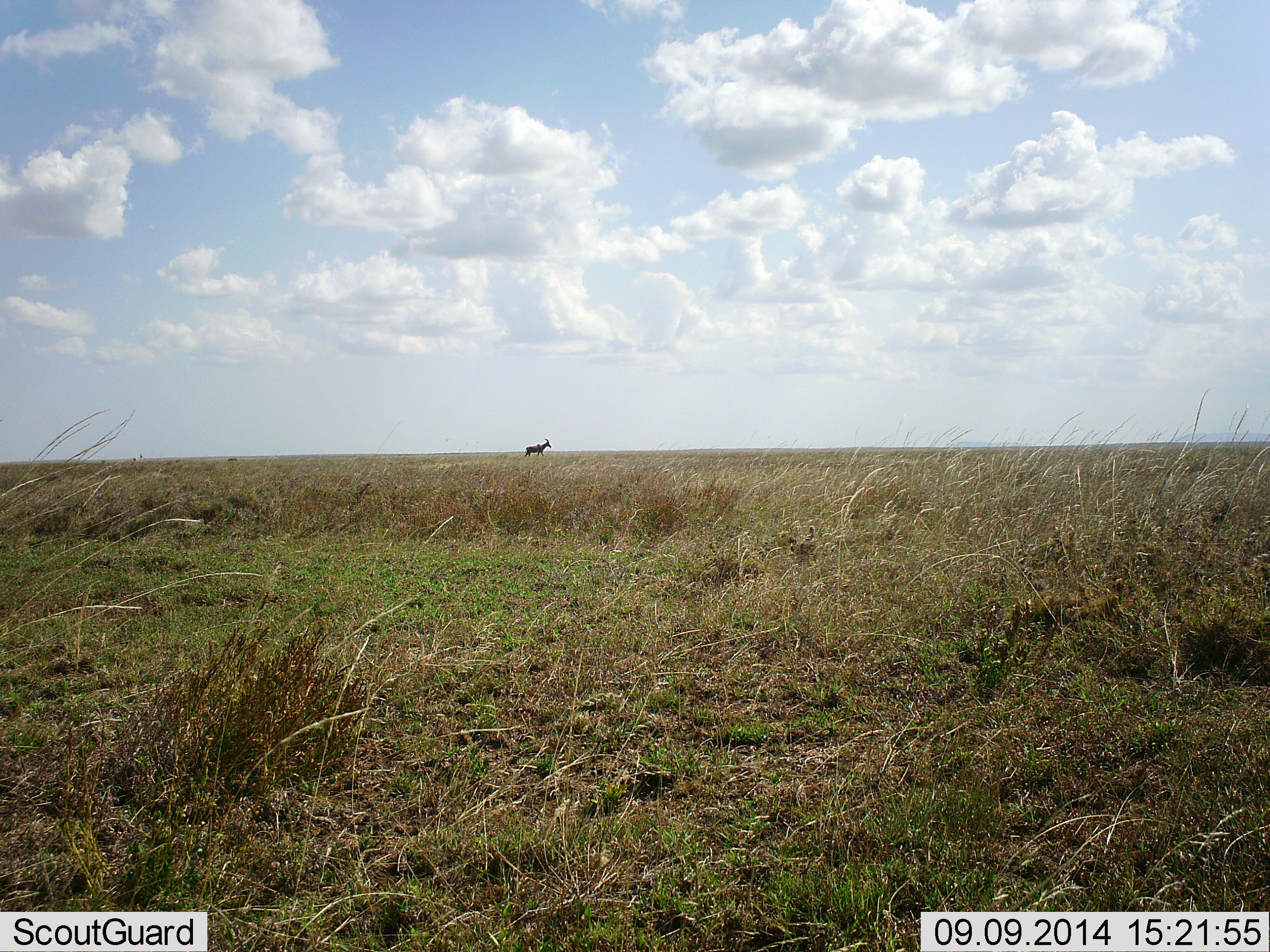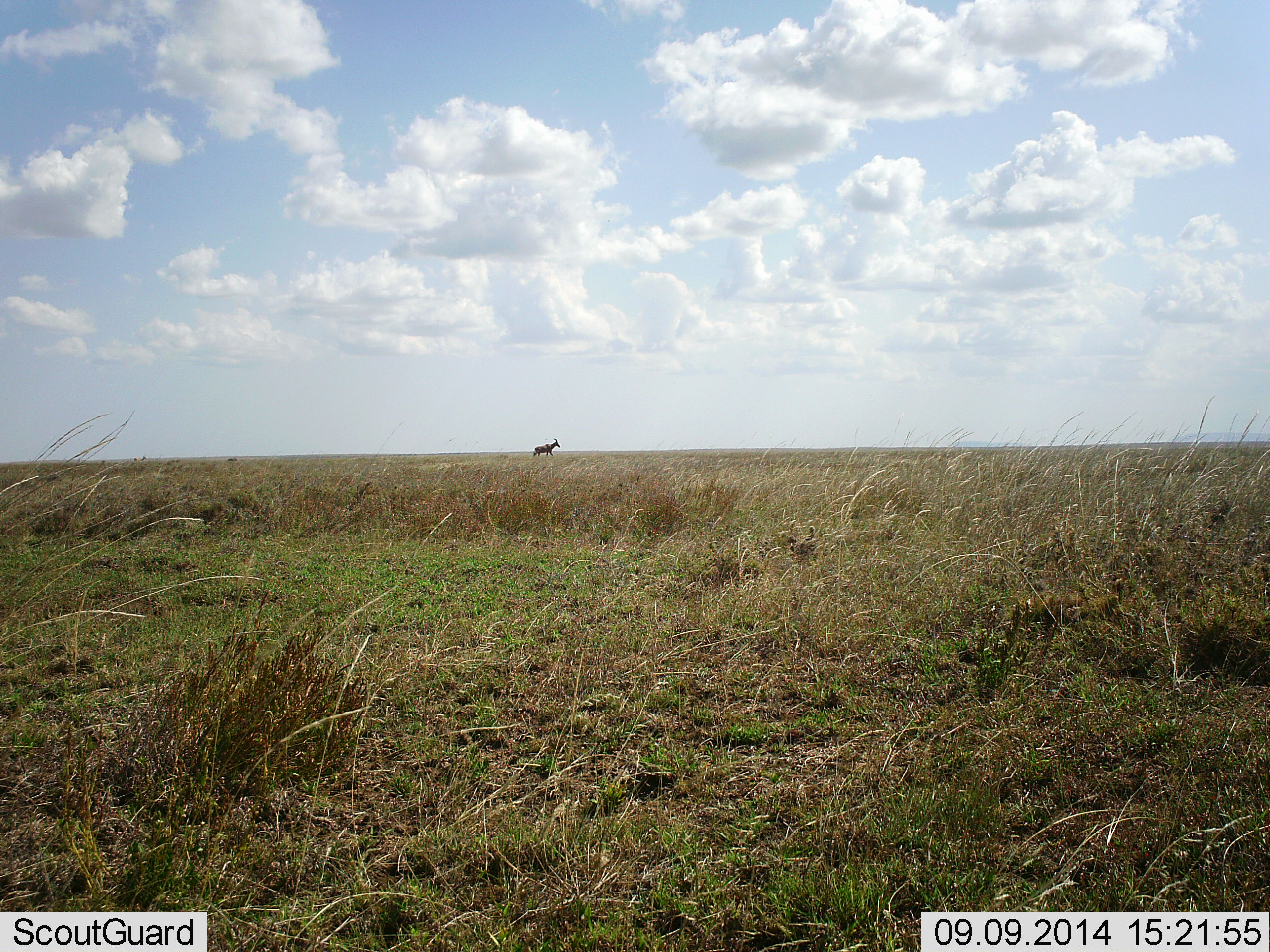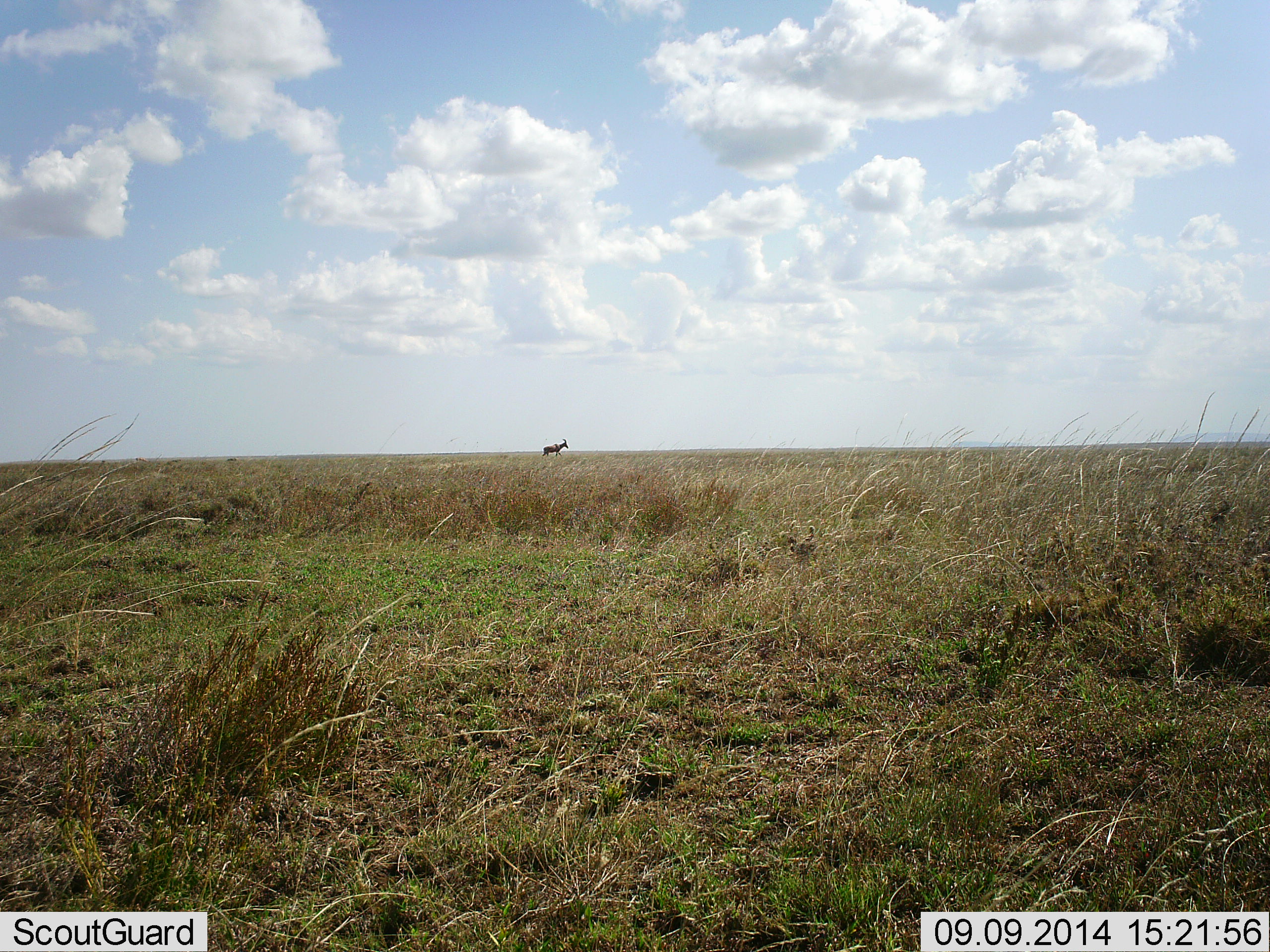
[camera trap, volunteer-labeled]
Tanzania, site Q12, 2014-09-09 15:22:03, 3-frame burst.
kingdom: Animalia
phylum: Chordata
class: Mammalia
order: Artiodactyla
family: Bovidae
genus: Alcelaphus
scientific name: Alcelaphus buselaphus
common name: hartebeest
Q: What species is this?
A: Hartebeest (Alcelaphus buselaphus).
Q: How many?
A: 1.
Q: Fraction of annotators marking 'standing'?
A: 0%.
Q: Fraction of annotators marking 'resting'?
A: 0%.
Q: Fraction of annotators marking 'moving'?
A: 100%.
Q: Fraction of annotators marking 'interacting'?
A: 0%.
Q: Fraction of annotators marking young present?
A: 0%.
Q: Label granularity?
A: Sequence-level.